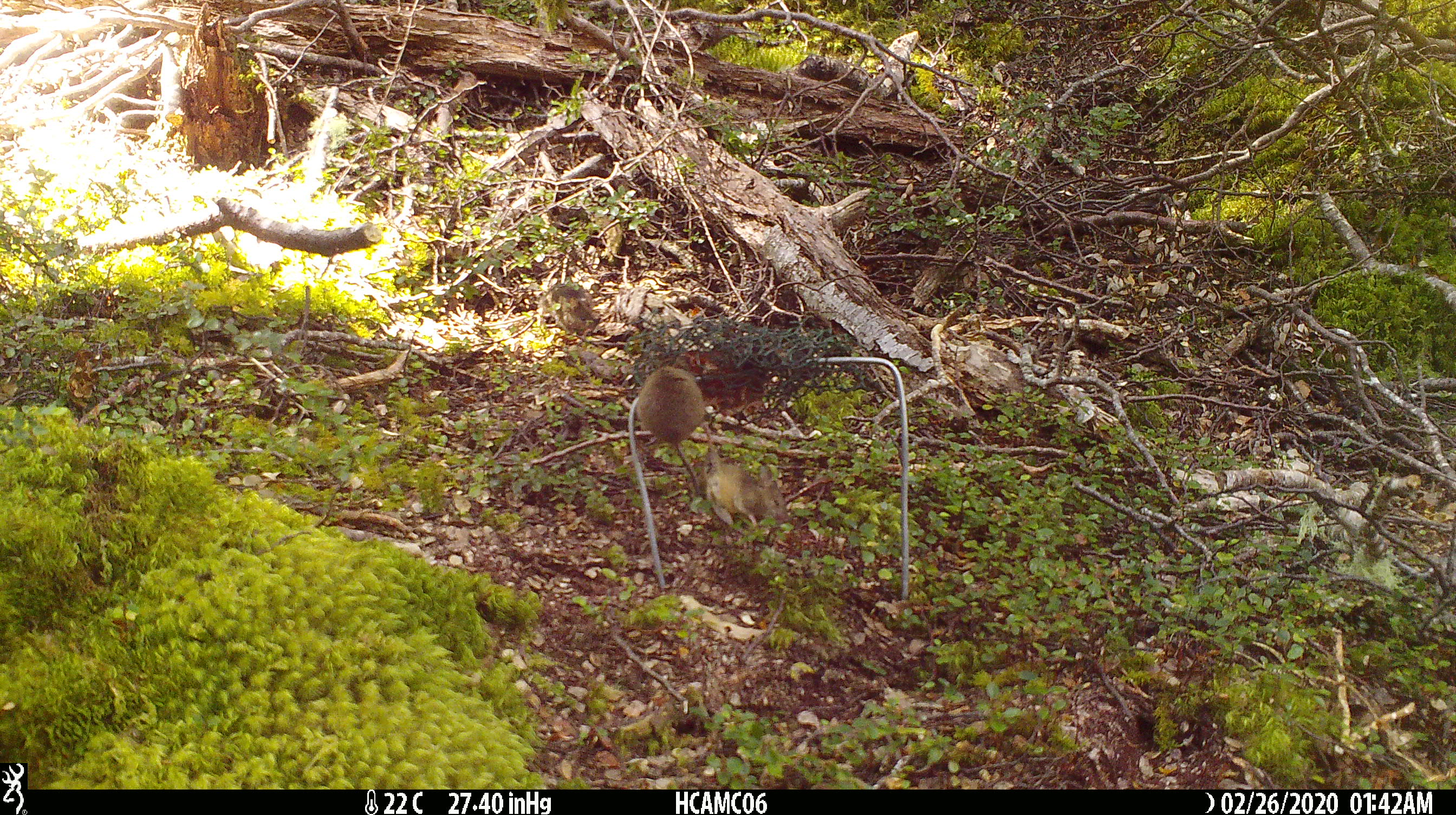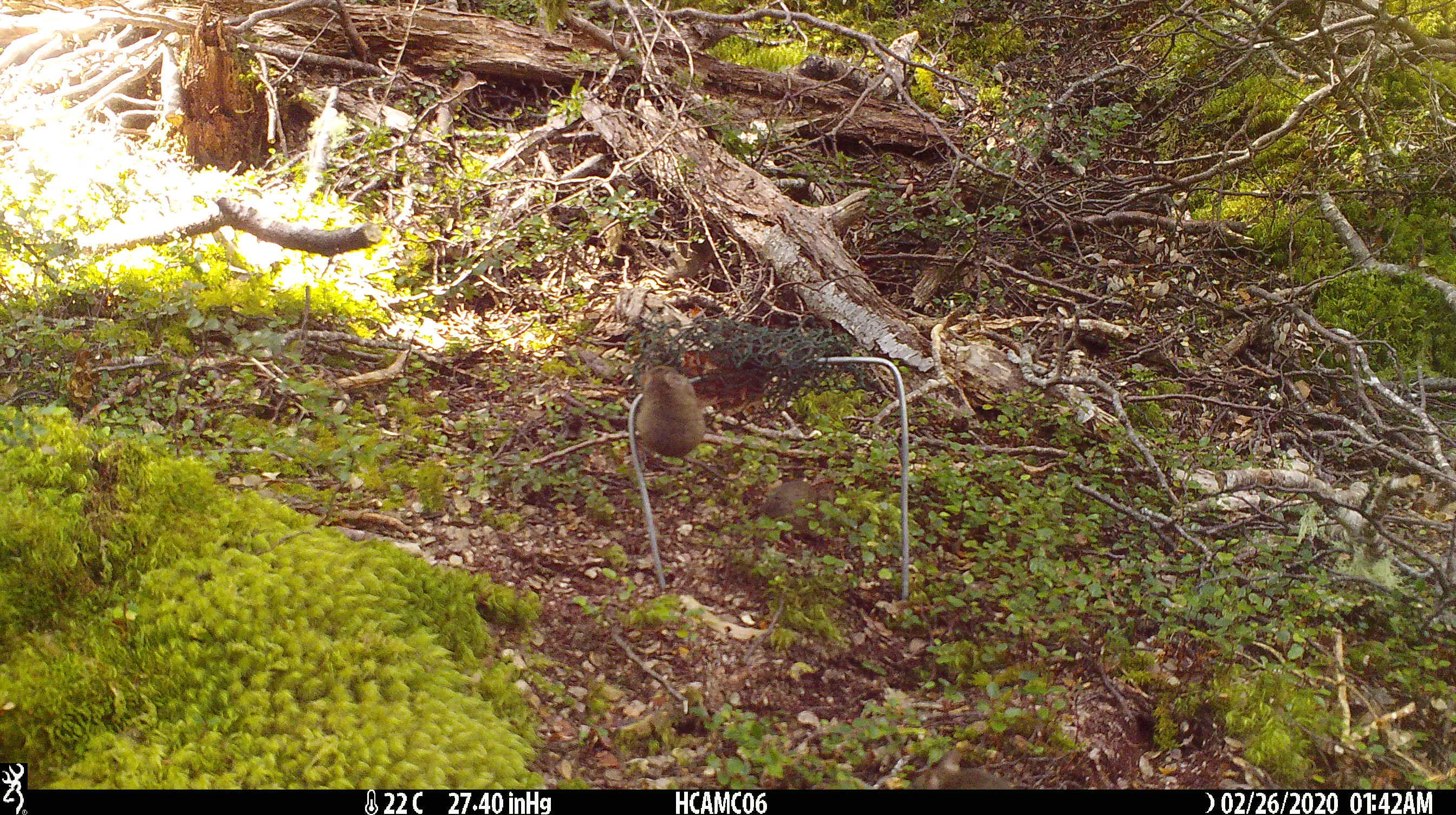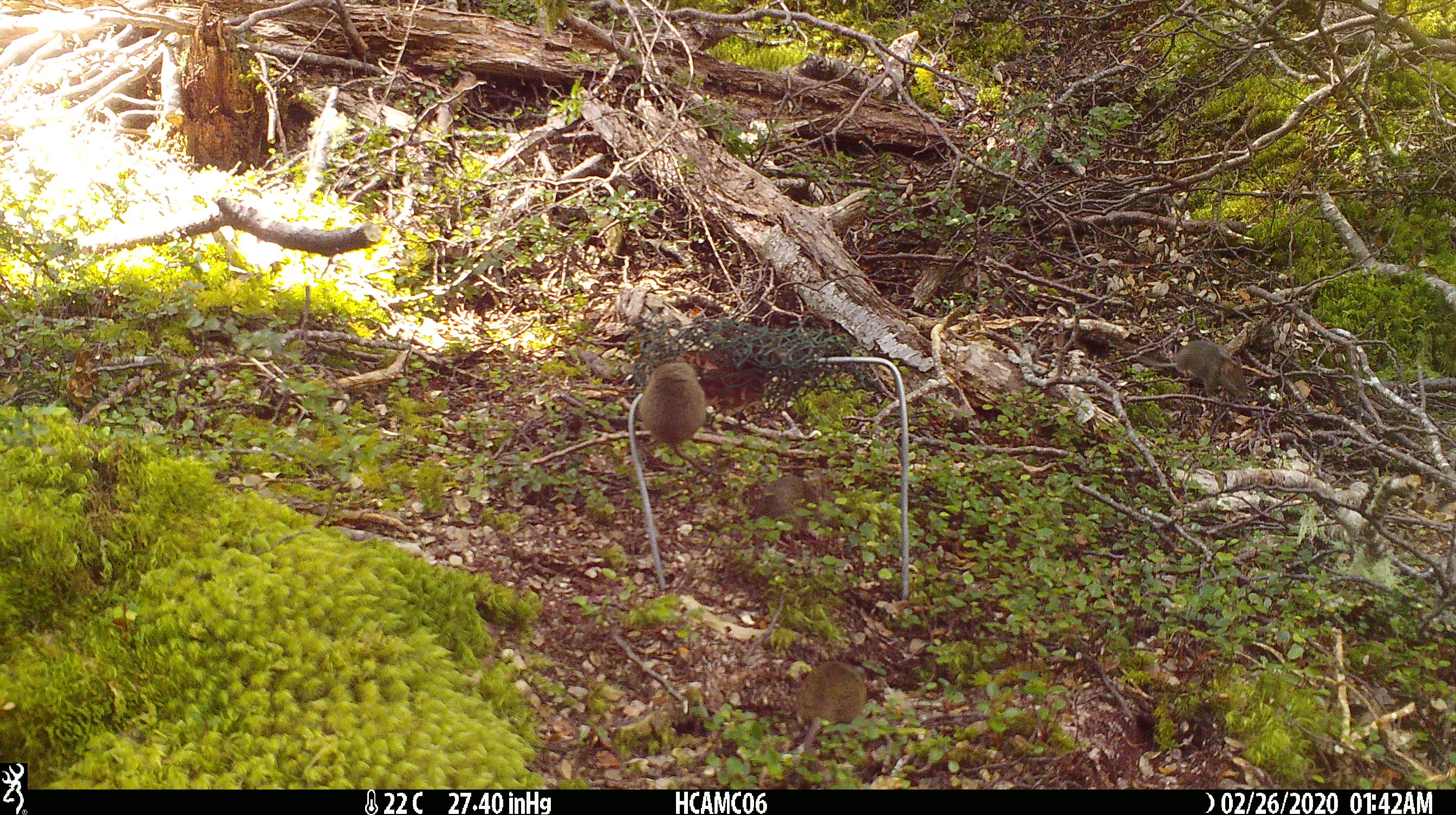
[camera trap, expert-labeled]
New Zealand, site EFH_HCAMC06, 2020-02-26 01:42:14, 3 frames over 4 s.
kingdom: Animalia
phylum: Chordata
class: Mammalia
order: Rodentia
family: Muridae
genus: Mus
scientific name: Mus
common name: mouse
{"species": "mouse (Mus)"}